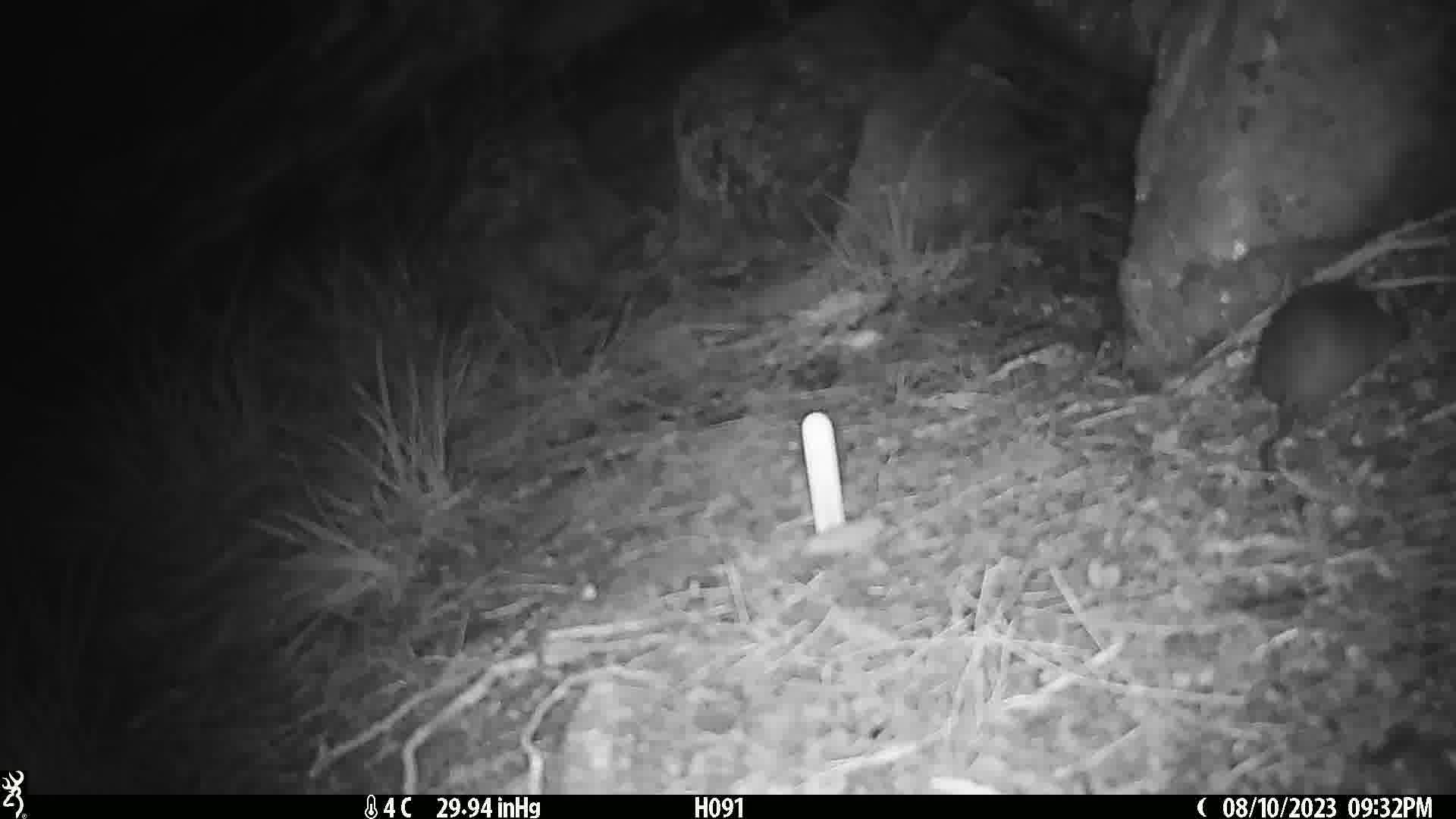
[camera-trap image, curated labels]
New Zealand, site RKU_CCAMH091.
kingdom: Animalia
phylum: Chordata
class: Mammalia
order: Rodentia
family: Muridae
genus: Rattus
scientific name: Rattus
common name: rat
Rat (Rattus).